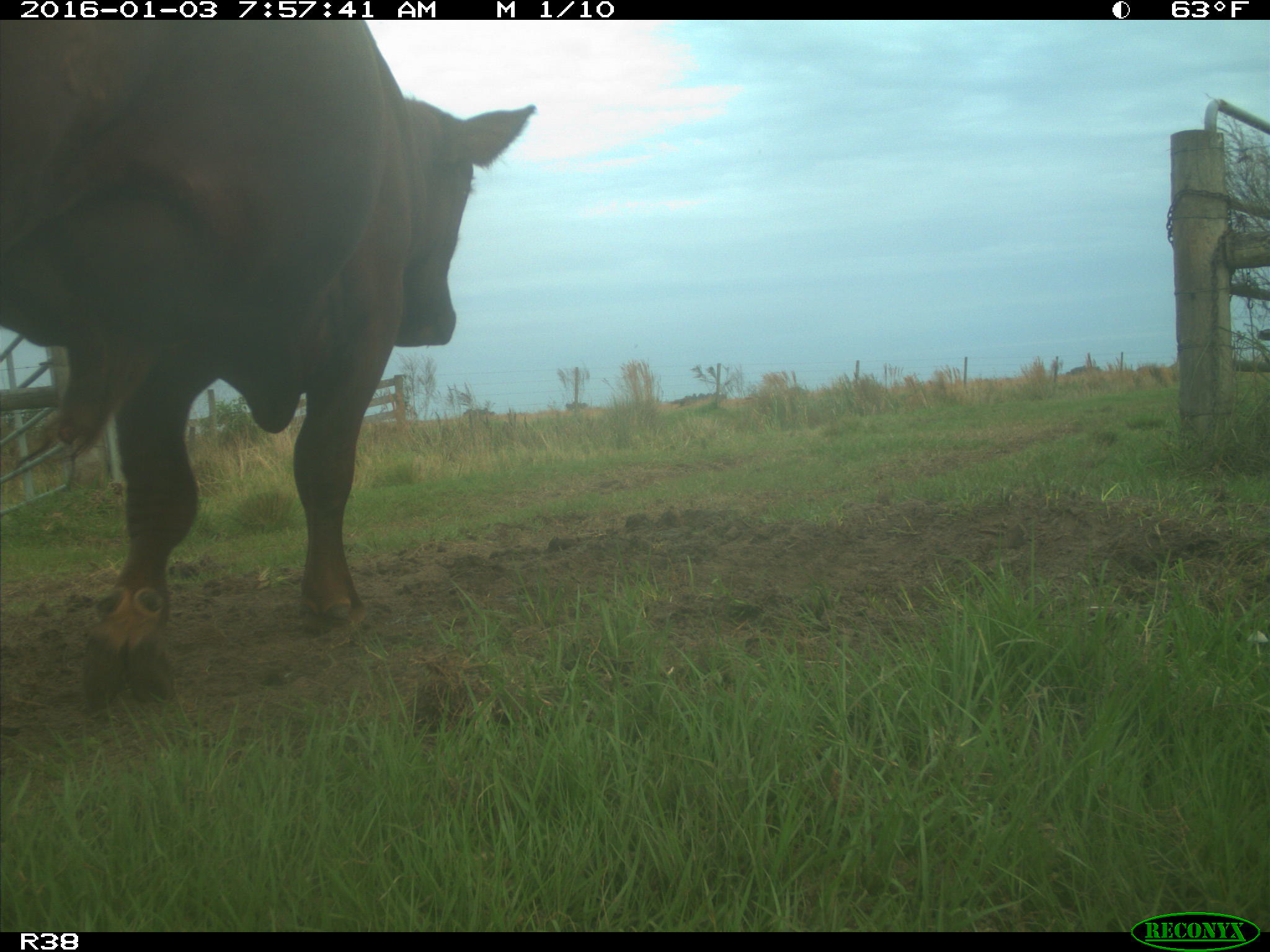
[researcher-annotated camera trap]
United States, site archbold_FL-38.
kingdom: Animalia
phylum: Chordata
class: Mammalia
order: Artiodactyla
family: Bovidae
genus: Bos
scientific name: Bos taurus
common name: domestic cow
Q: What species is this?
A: Bos taurus (domestic cow).